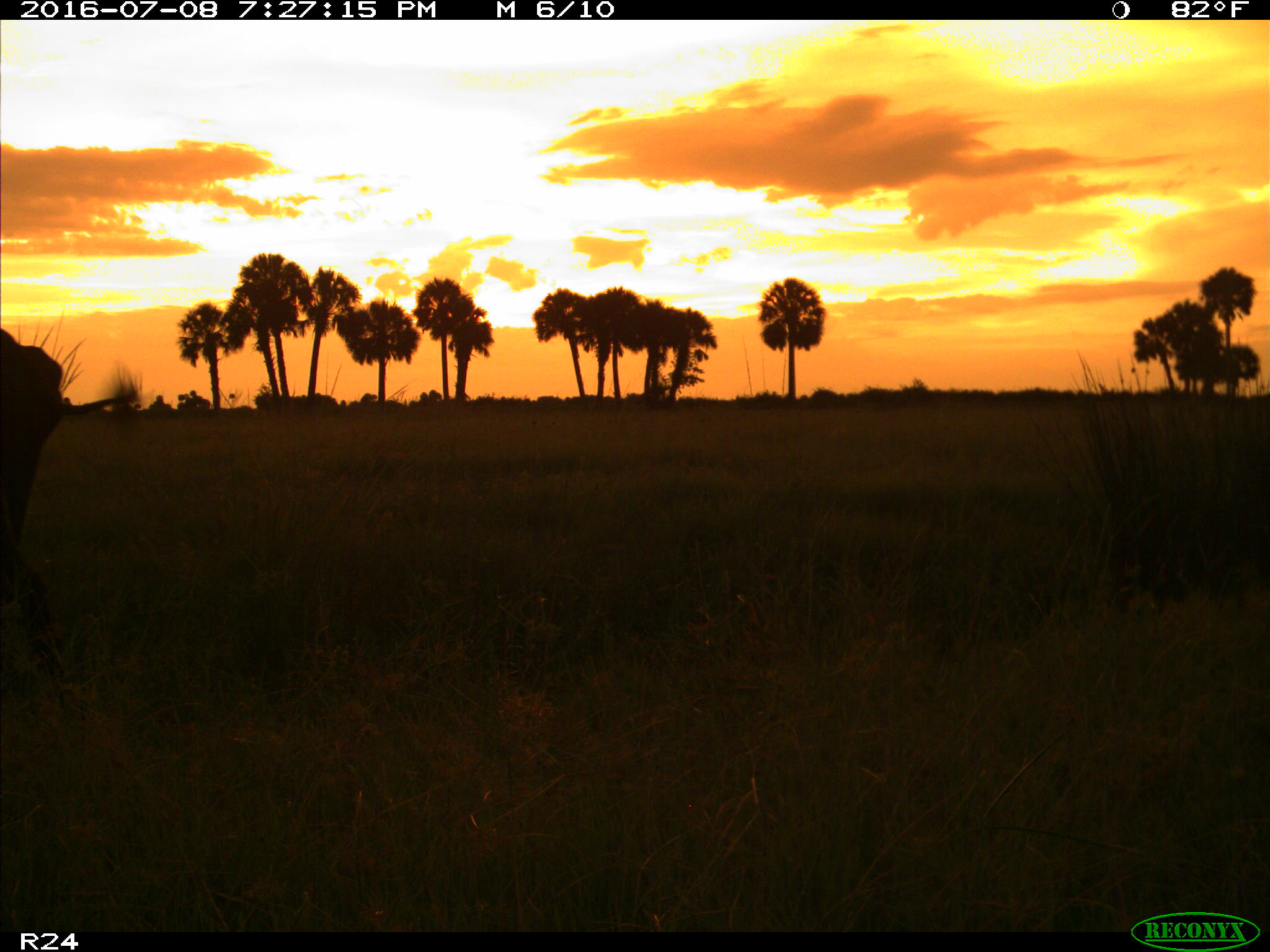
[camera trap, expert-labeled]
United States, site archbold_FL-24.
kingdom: Animalia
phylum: Chordata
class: Mammalia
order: Artiodactyla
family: Bovidae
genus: Bos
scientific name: Bos taurus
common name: domestic cow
Bos taurus (domestic cow).